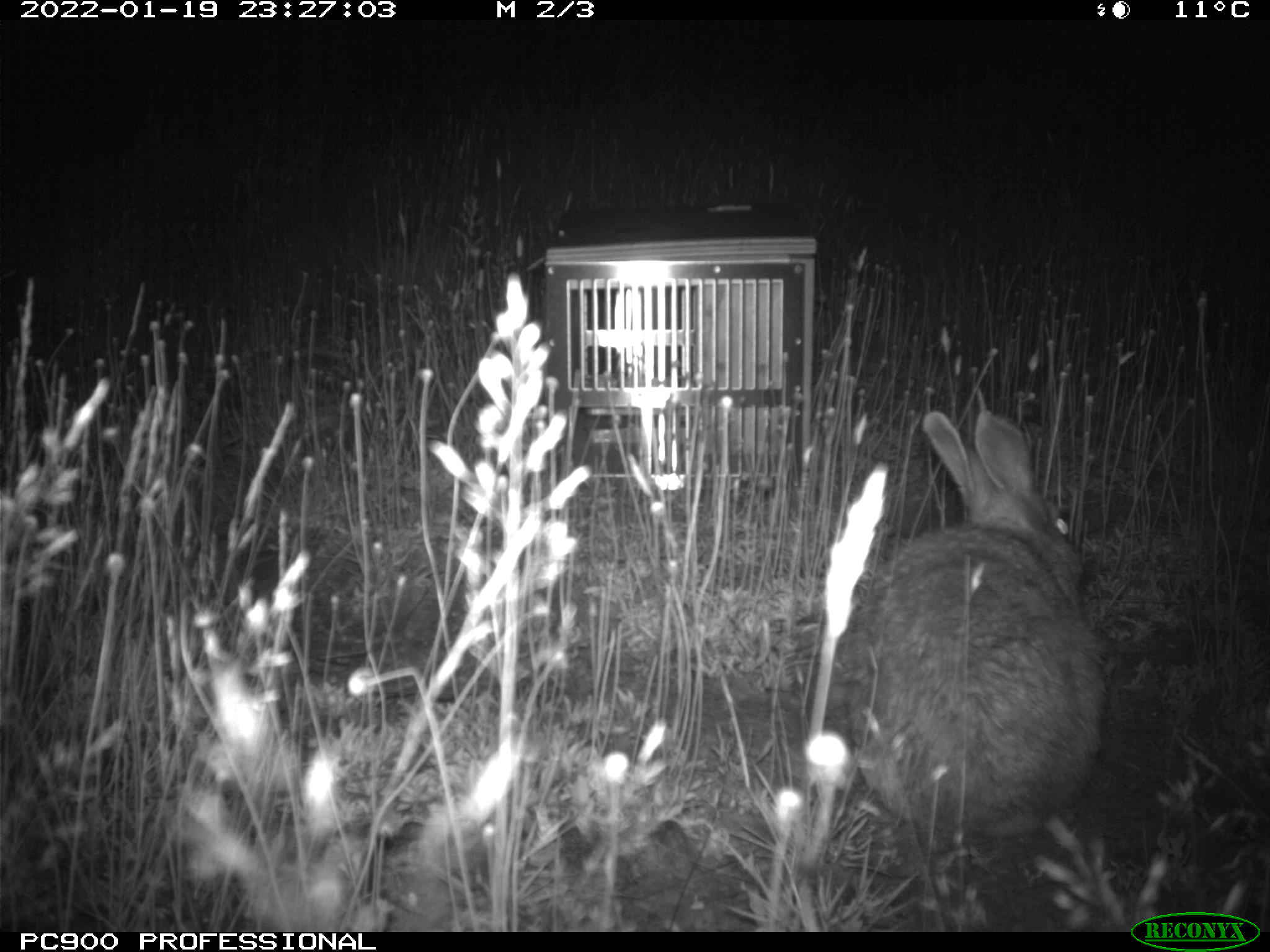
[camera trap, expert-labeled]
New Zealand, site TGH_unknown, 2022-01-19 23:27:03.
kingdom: Animalia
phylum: Chordata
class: Mammalia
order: Lagomorpha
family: Leporidae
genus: Oryctolagus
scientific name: Oryctolagus cuniculus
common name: european rabbit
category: rabbit